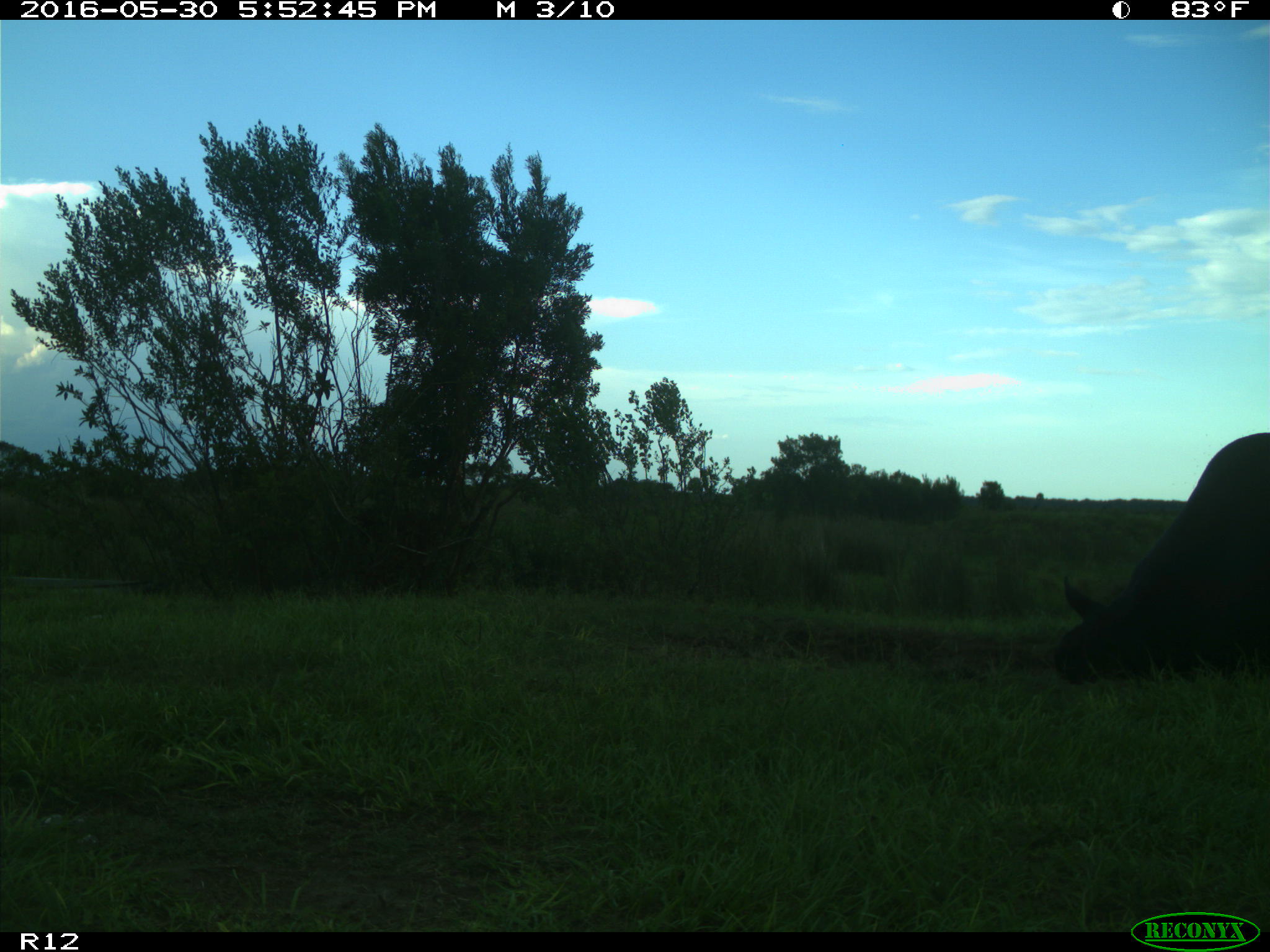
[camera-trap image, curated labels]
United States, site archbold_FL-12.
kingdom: Animalia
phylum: Chordata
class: Mammalia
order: Artiodactyla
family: Bovidae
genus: Bos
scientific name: Bos taurus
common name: domestic cow